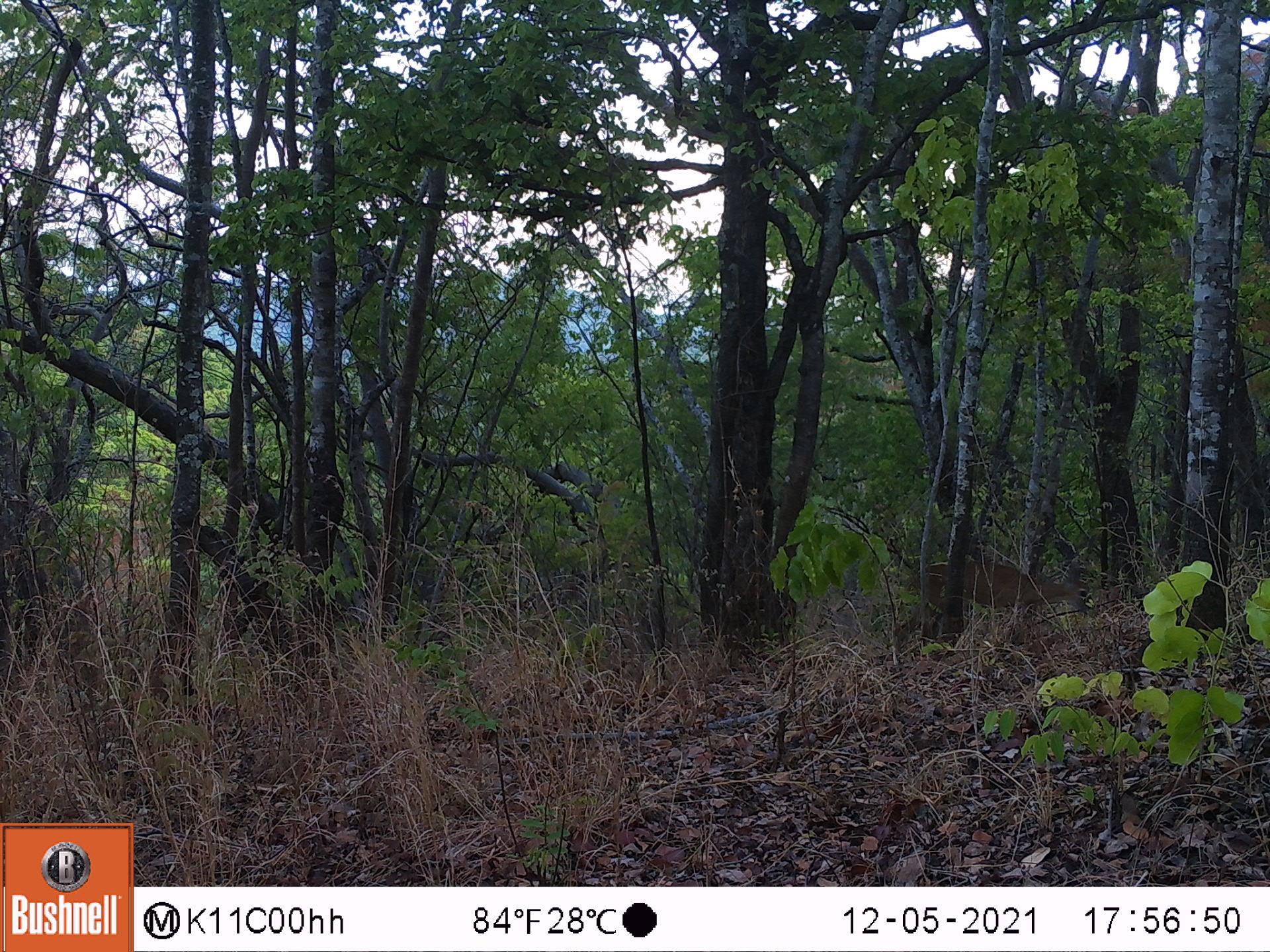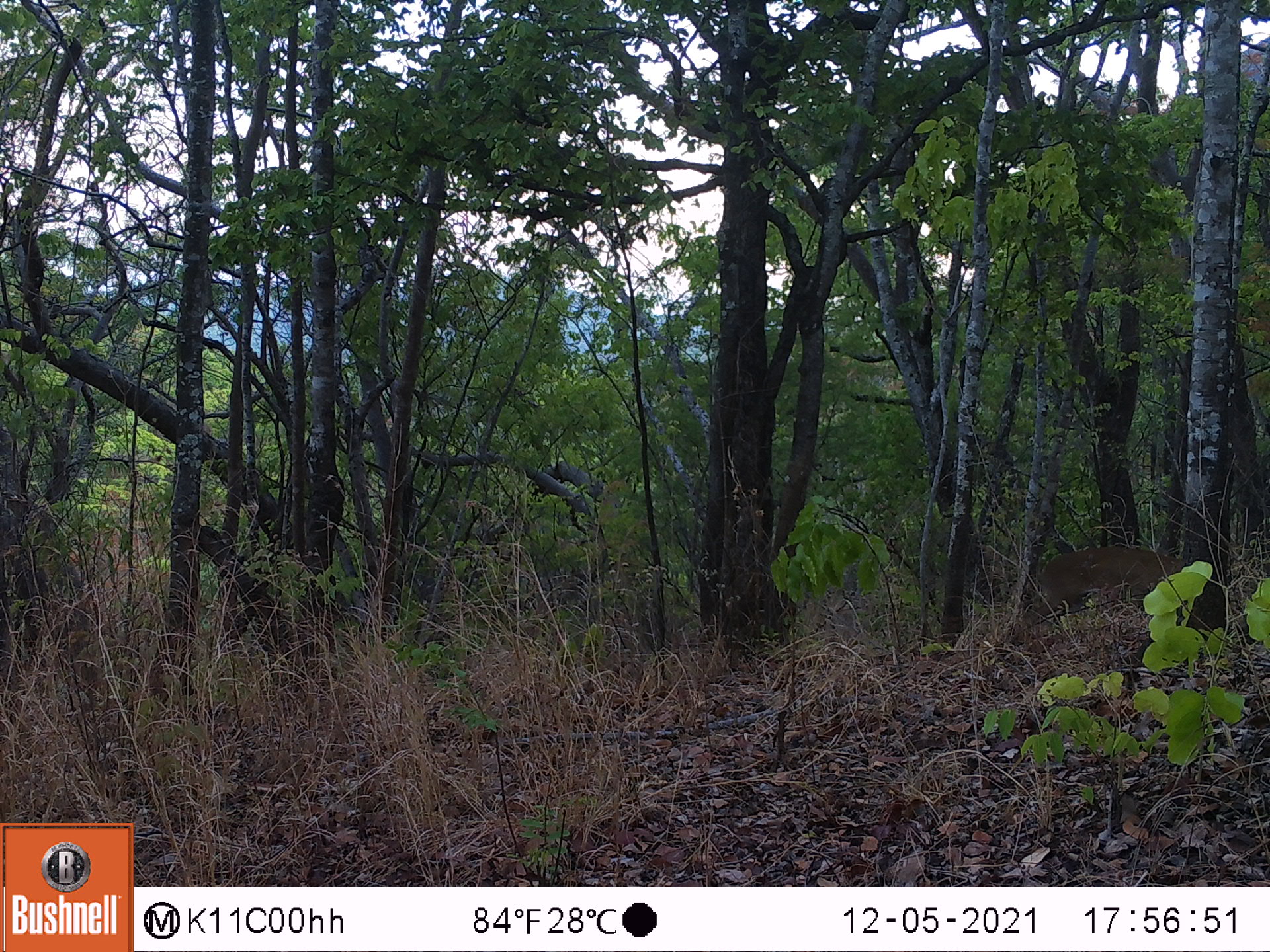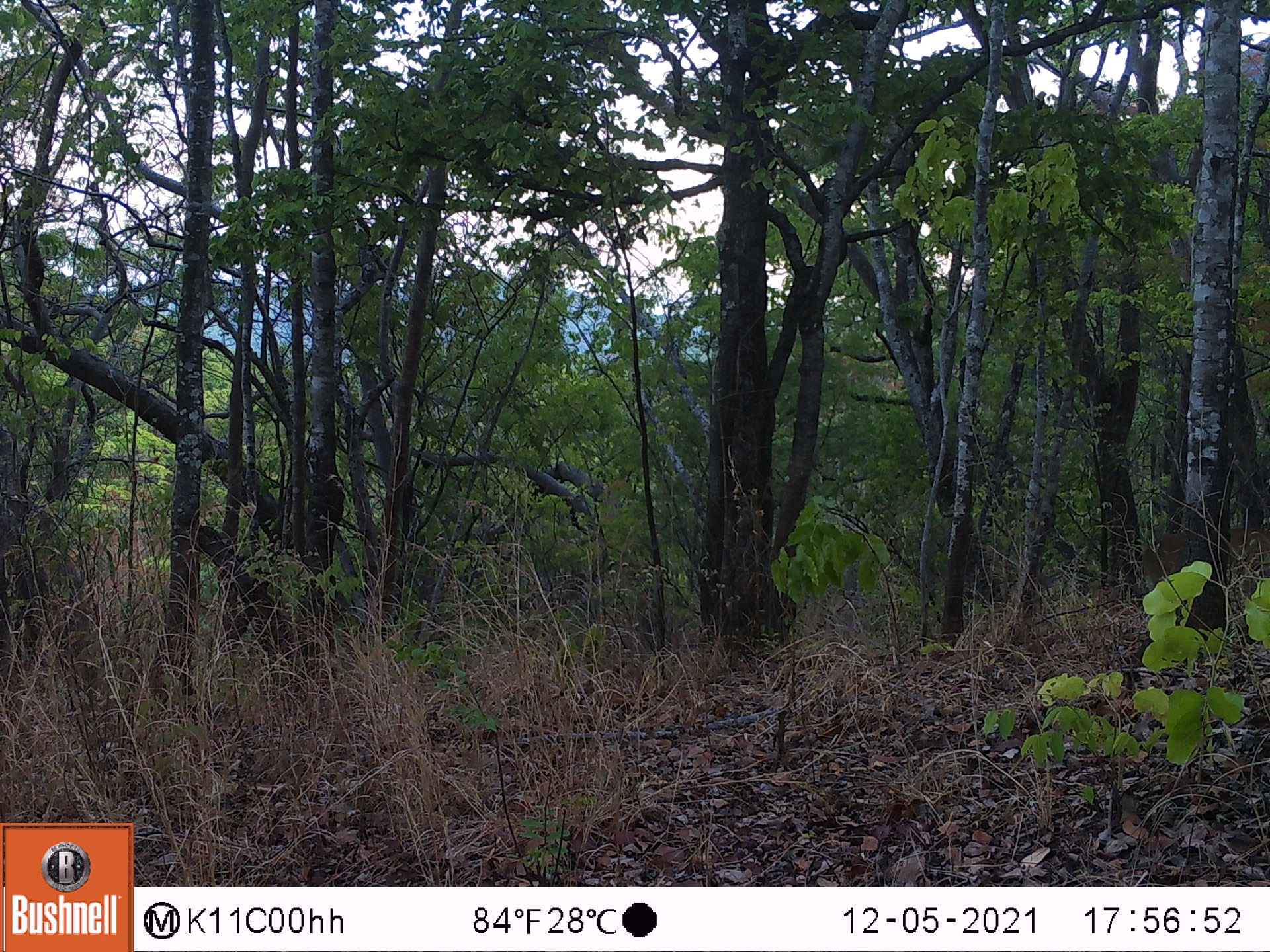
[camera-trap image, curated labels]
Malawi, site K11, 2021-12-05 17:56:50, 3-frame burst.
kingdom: Animalia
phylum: Chordata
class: Mammalia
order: Artiodactyla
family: Bovidae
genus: Sylvicapra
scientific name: Sylvicapra grimmia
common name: common duiker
Common duiker (Sylvicapra grimmia), count 1.